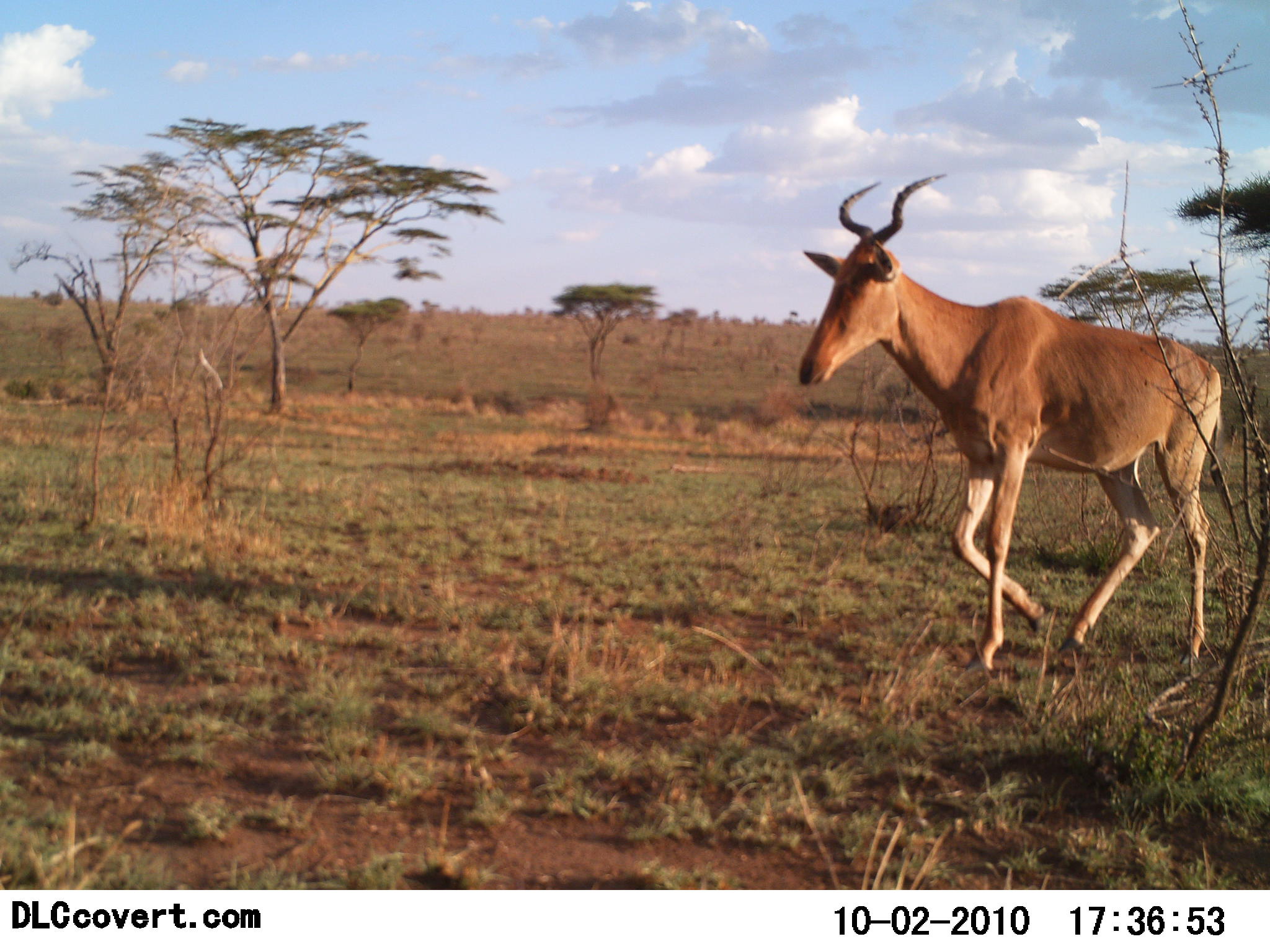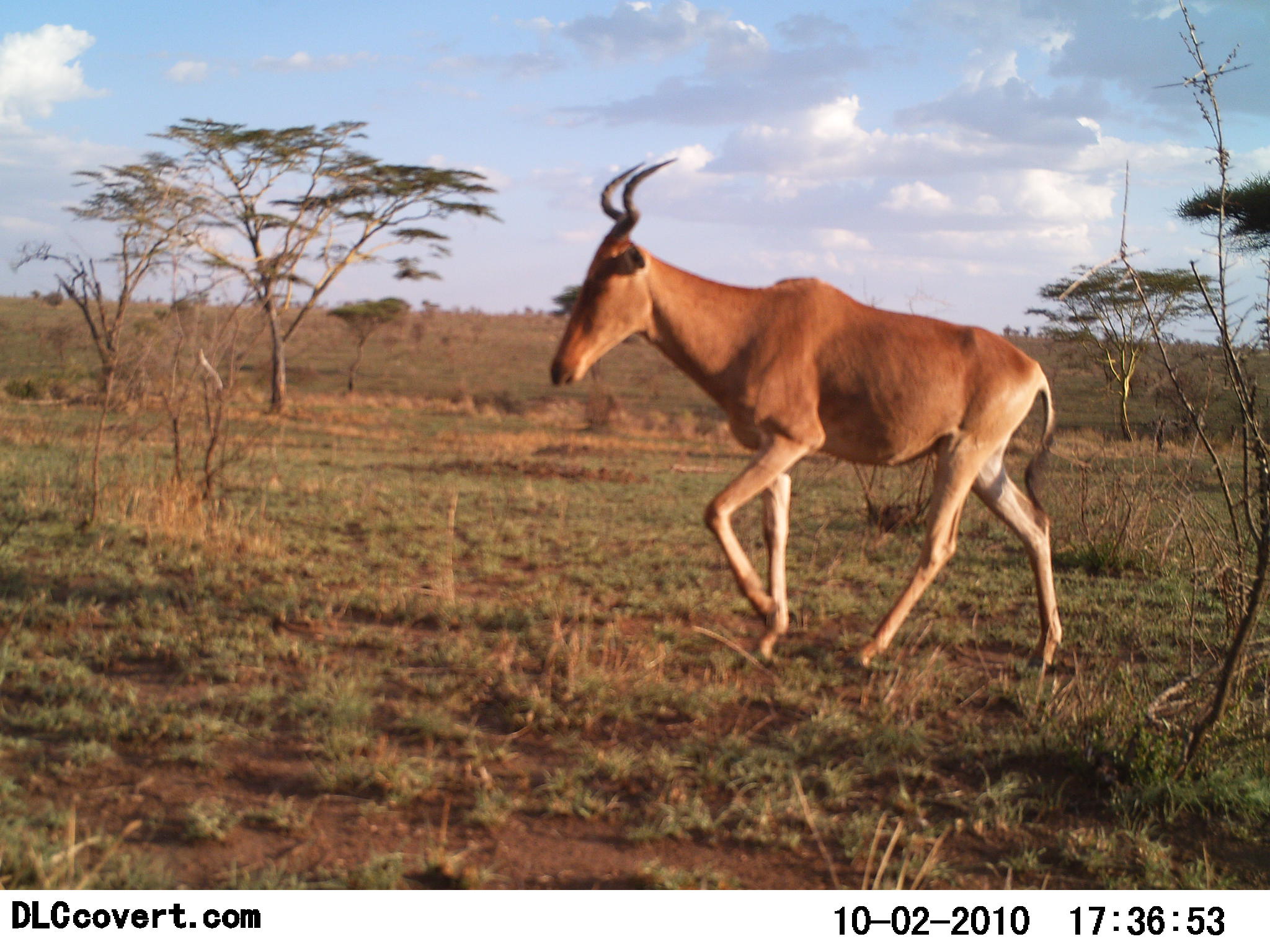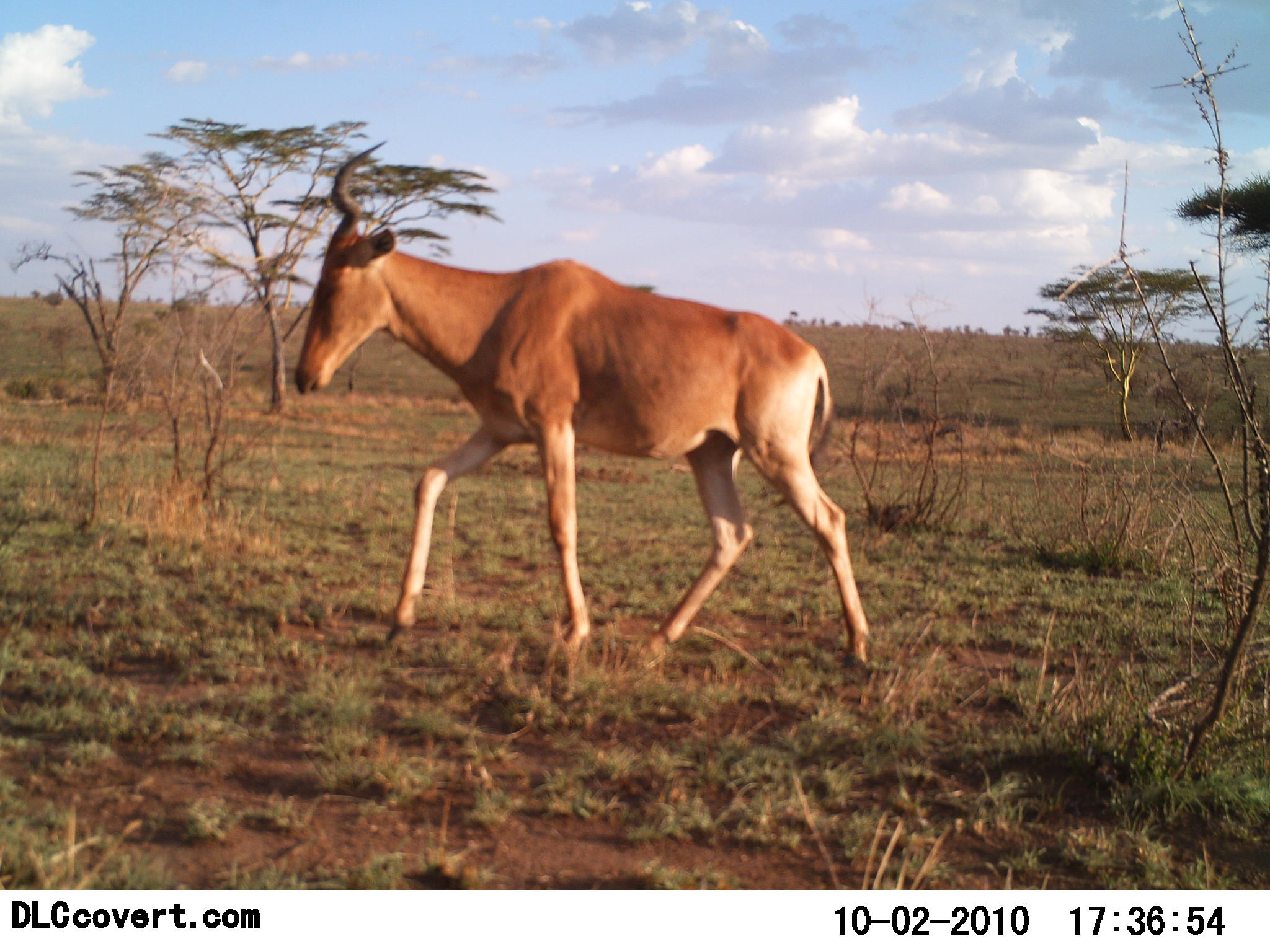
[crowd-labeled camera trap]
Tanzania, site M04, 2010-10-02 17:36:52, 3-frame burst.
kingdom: Animalia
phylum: Chordata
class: Mammalia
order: Artiodactyla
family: Bovidae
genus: Alcelaphus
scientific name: Alcelaphus buselaphus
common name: hartebeest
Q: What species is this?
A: Hartebeest (Alcelaphus buselaphus).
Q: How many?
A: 1.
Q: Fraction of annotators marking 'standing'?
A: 0%.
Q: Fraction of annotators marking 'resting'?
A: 0%.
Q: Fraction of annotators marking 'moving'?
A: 100%.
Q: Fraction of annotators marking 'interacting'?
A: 0%.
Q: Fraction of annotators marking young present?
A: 0%.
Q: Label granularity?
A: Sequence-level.